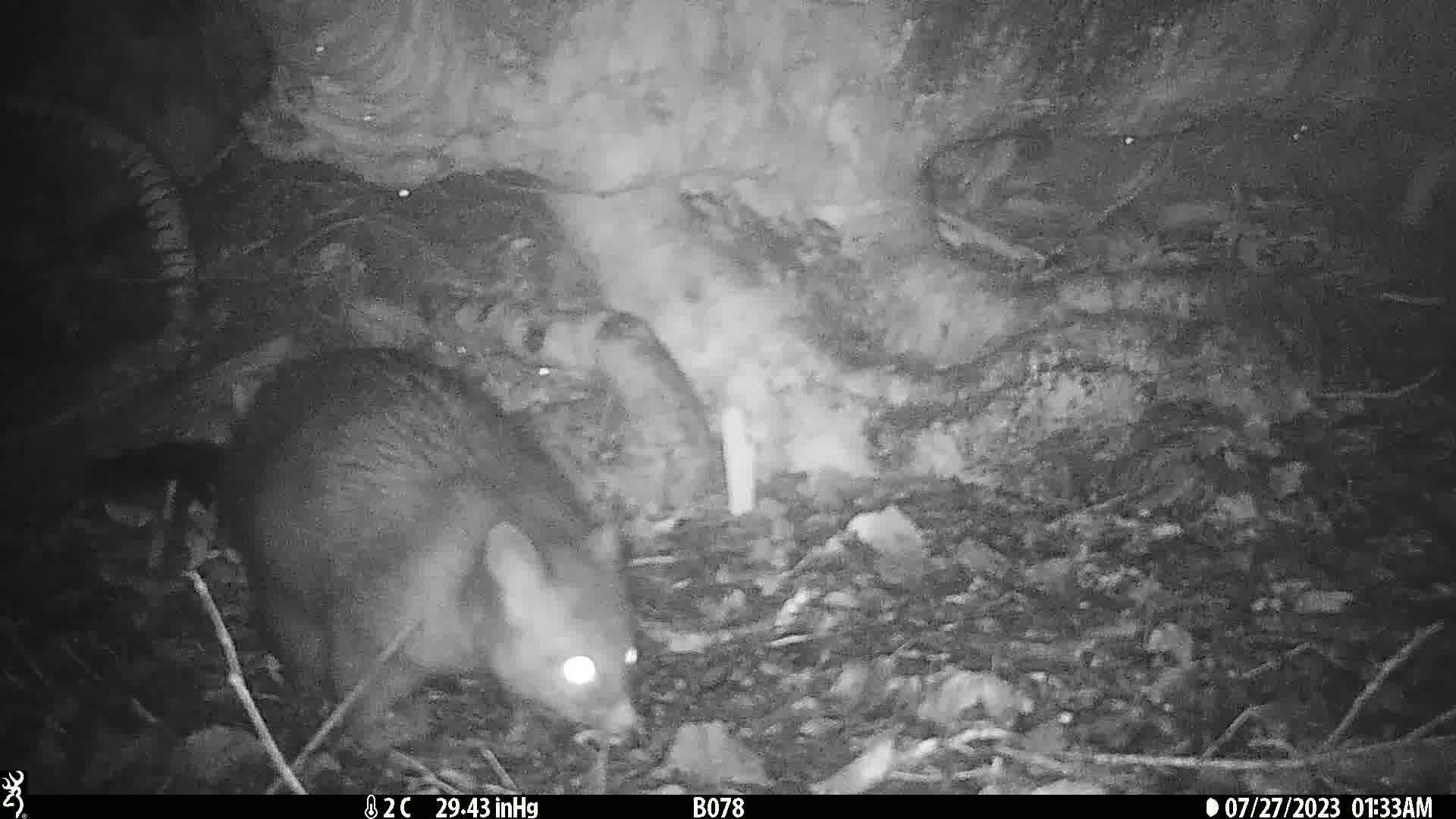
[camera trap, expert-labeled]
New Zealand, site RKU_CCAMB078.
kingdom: Animalia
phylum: Chordata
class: Mammalia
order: Diprotodontia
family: Phalangeridae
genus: Trichosurus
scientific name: Trichosurus vulpecula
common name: common brushtail possum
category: possum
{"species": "possum (common brushtail possum) (Trichosurus vulpecula)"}